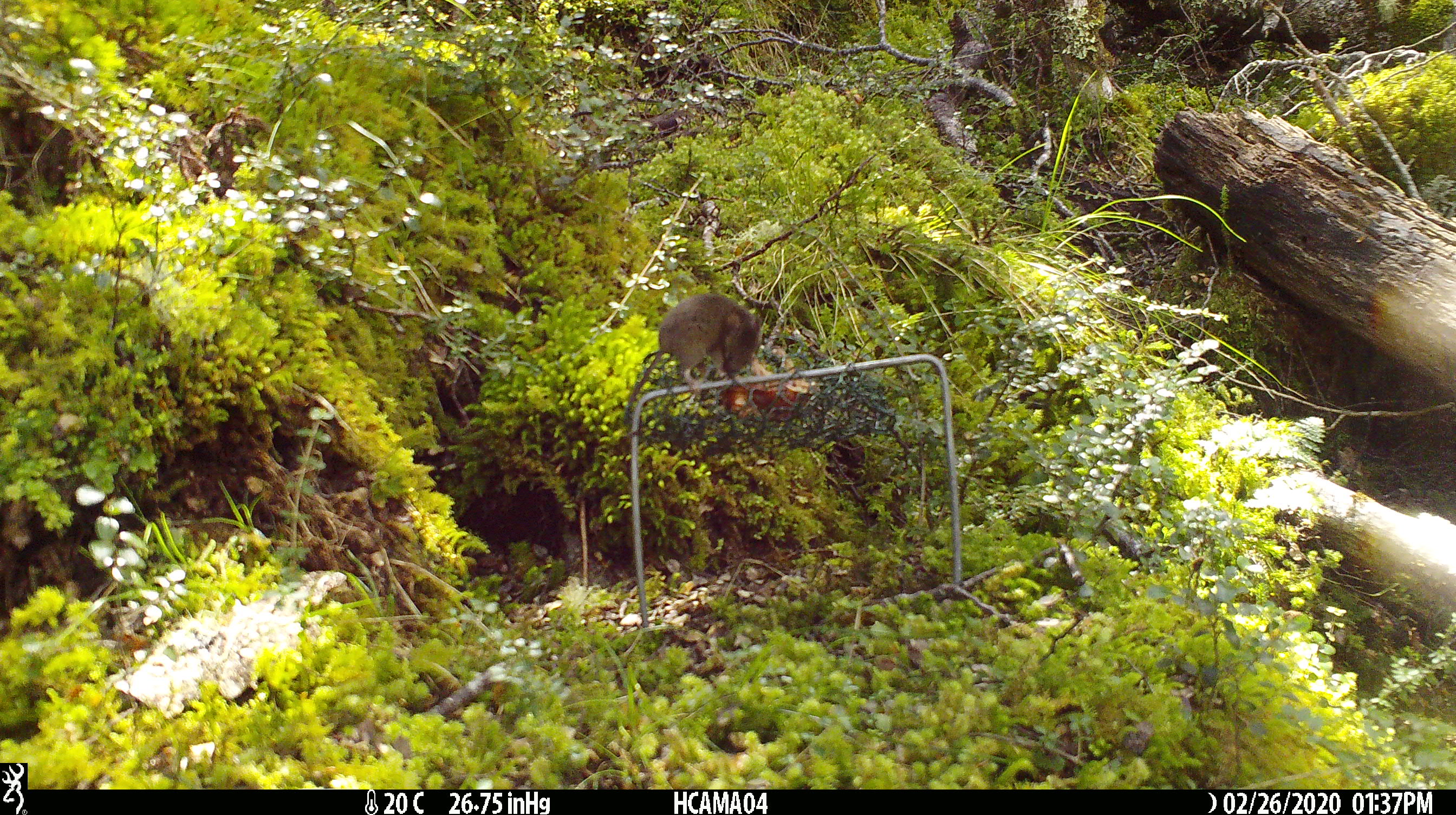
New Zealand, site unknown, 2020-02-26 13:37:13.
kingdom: Animalia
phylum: Chordata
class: Mammalia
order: Rodentia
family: Muridae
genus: Mus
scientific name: Mus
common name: mouse